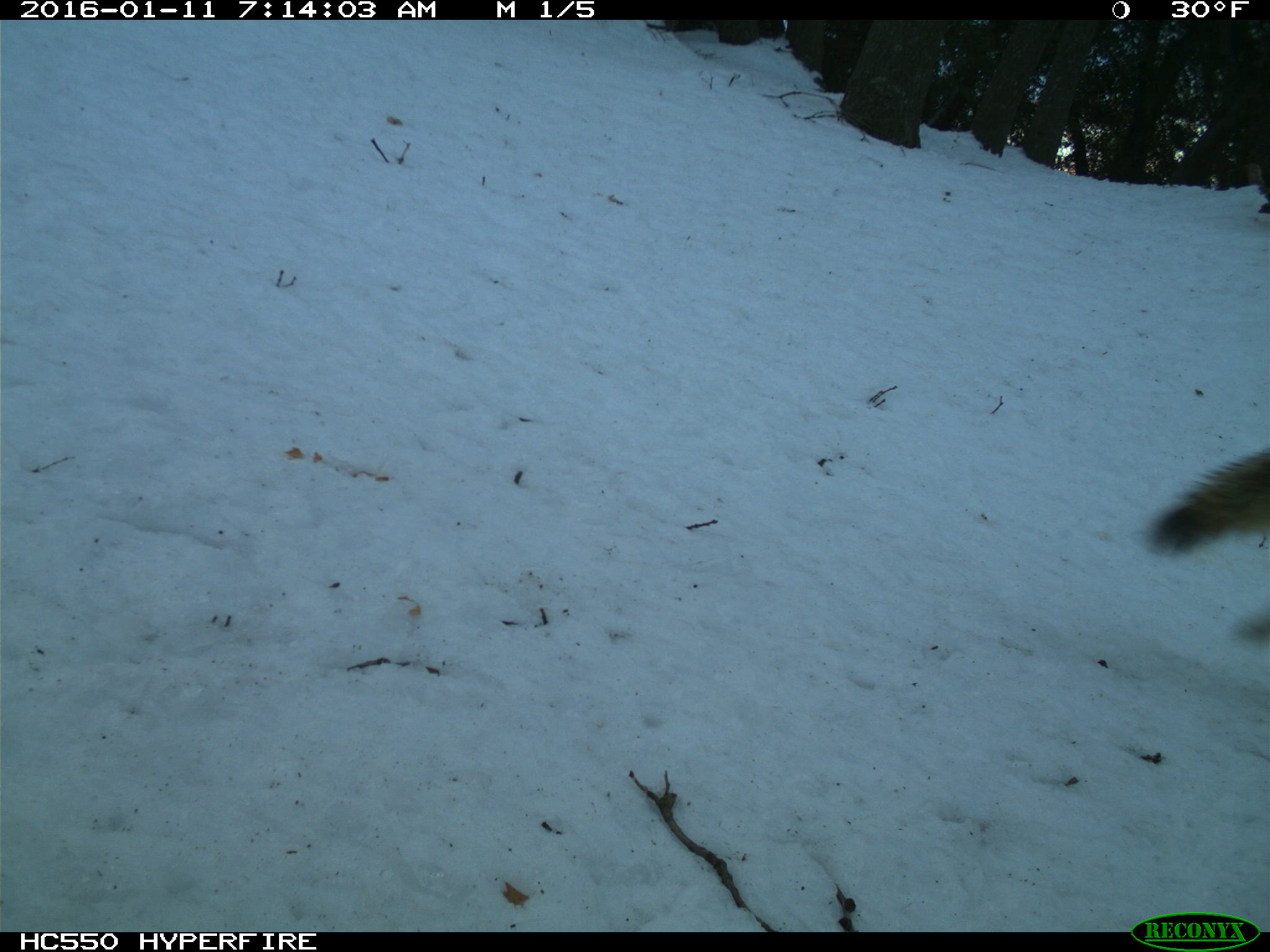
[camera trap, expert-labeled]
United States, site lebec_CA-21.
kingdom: Animalia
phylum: Chordata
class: Mammalia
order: Carnivora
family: Canidae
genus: Canis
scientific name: Canis latrans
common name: coyote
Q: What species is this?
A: Canis latrans (coyote).